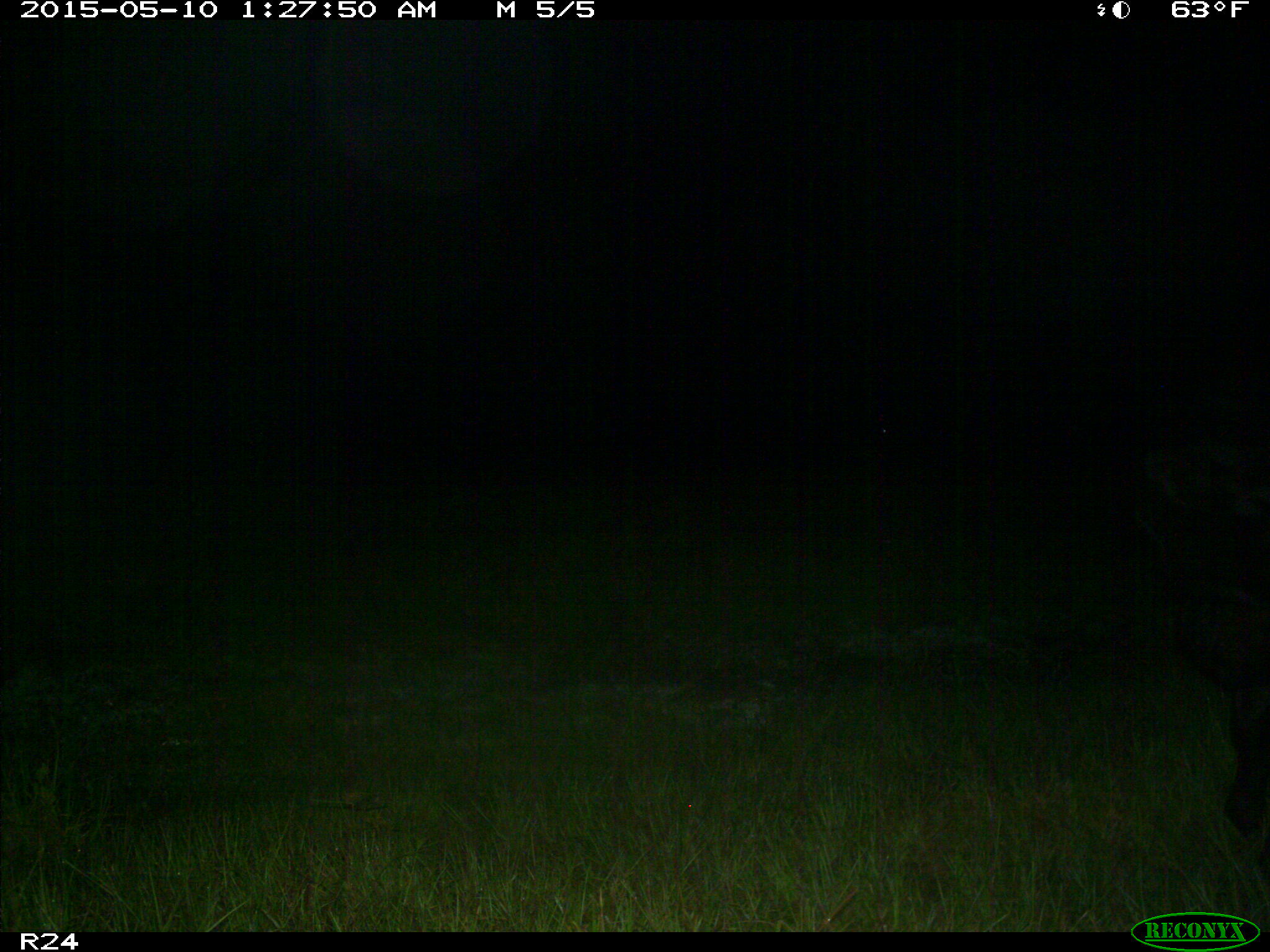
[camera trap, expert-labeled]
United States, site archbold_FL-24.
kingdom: Animalia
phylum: Chordata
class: Mammalia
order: Artiodactyla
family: Bovidae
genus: Bos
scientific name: Bos taurus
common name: domestic cow